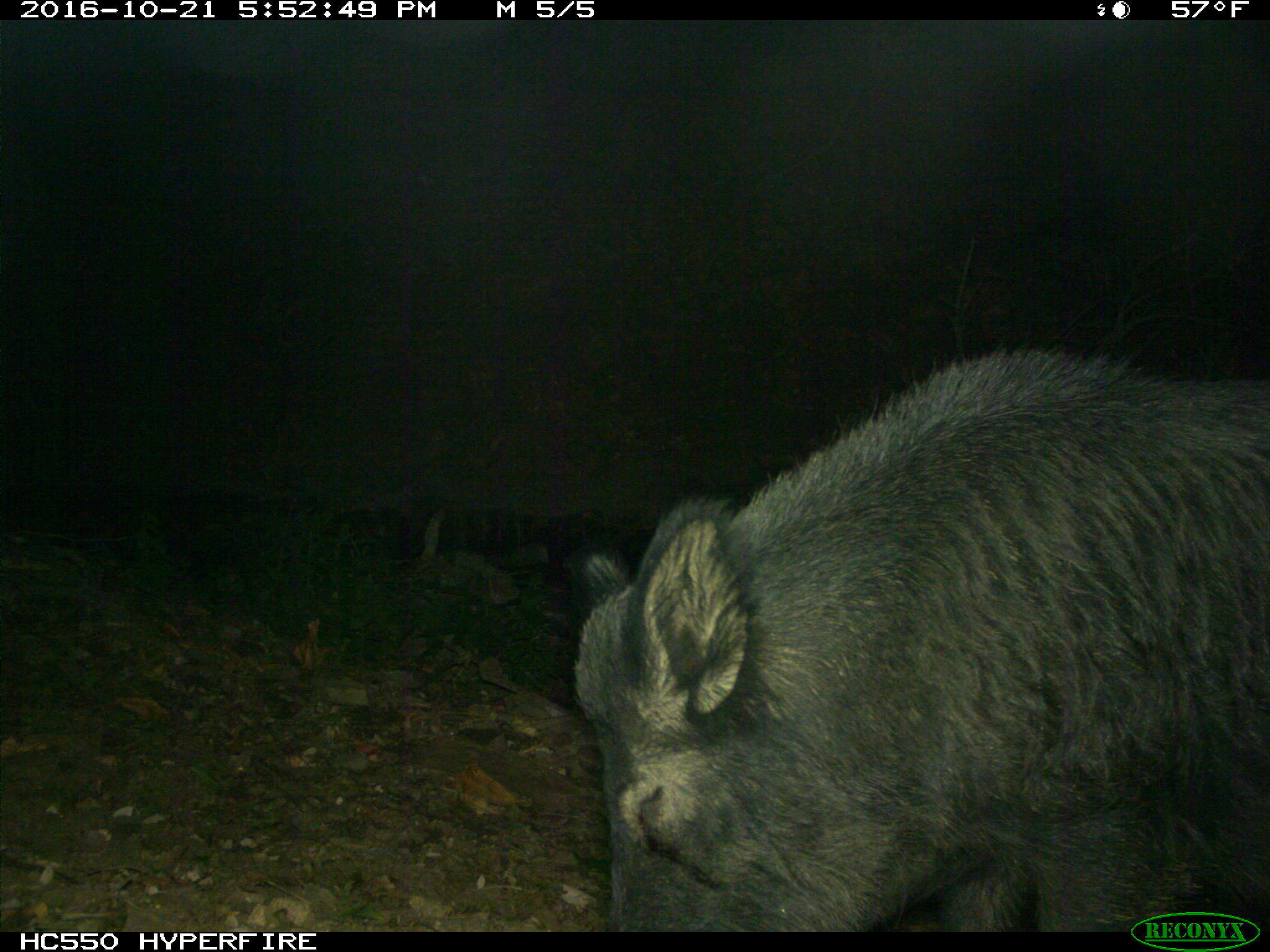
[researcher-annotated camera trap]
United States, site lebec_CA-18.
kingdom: Animalia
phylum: Chordata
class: Mammalia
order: Artiodactyla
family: Suidae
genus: Sus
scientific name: Sus scrofa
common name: wild boar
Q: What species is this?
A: Sus scrofa (wild boar).